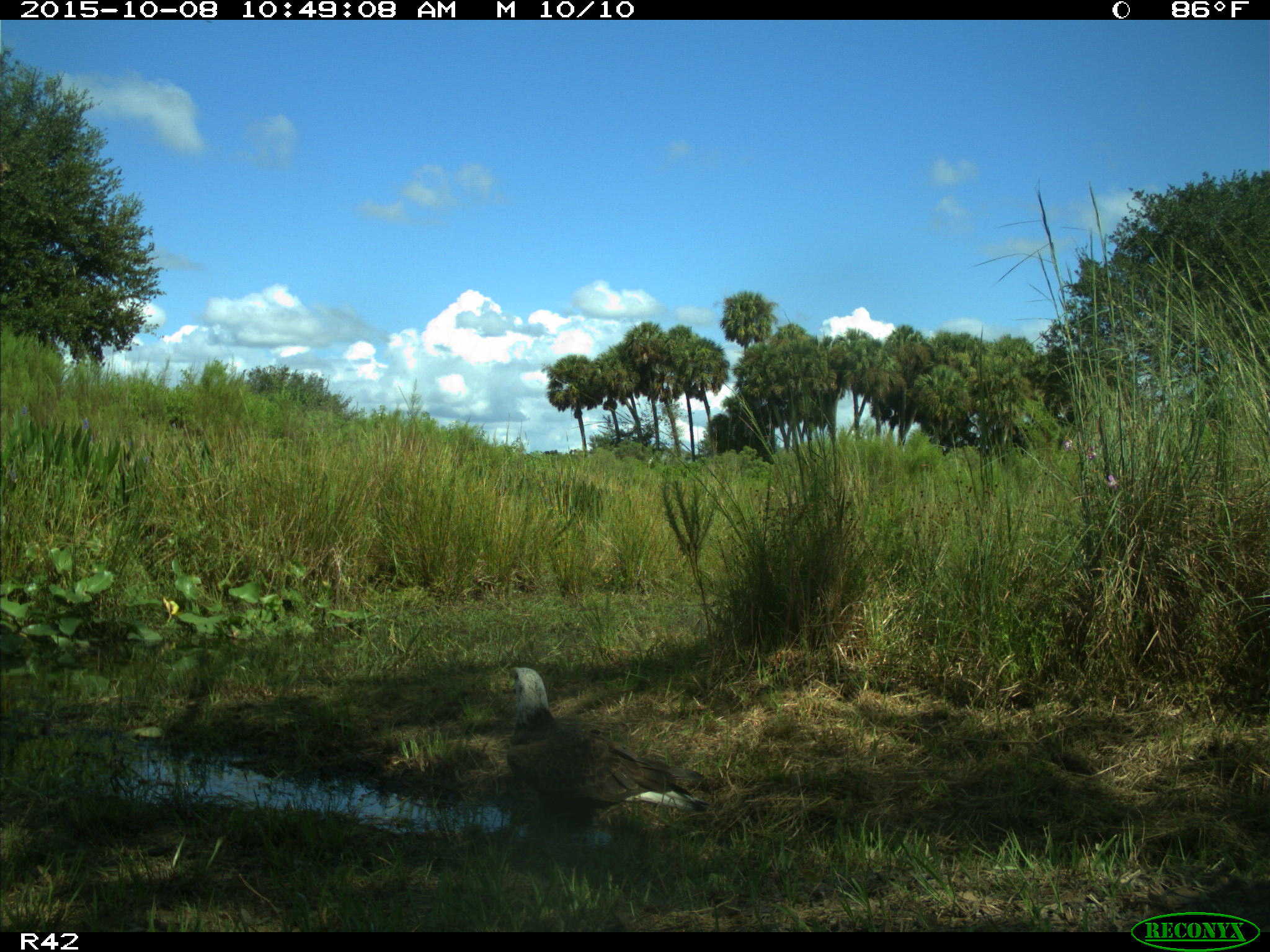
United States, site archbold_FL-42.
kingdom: Animalia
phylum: Chordata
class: Aves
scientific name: Aves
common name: birds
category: unidentified bird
Unidentified bird (birds) (Aves).